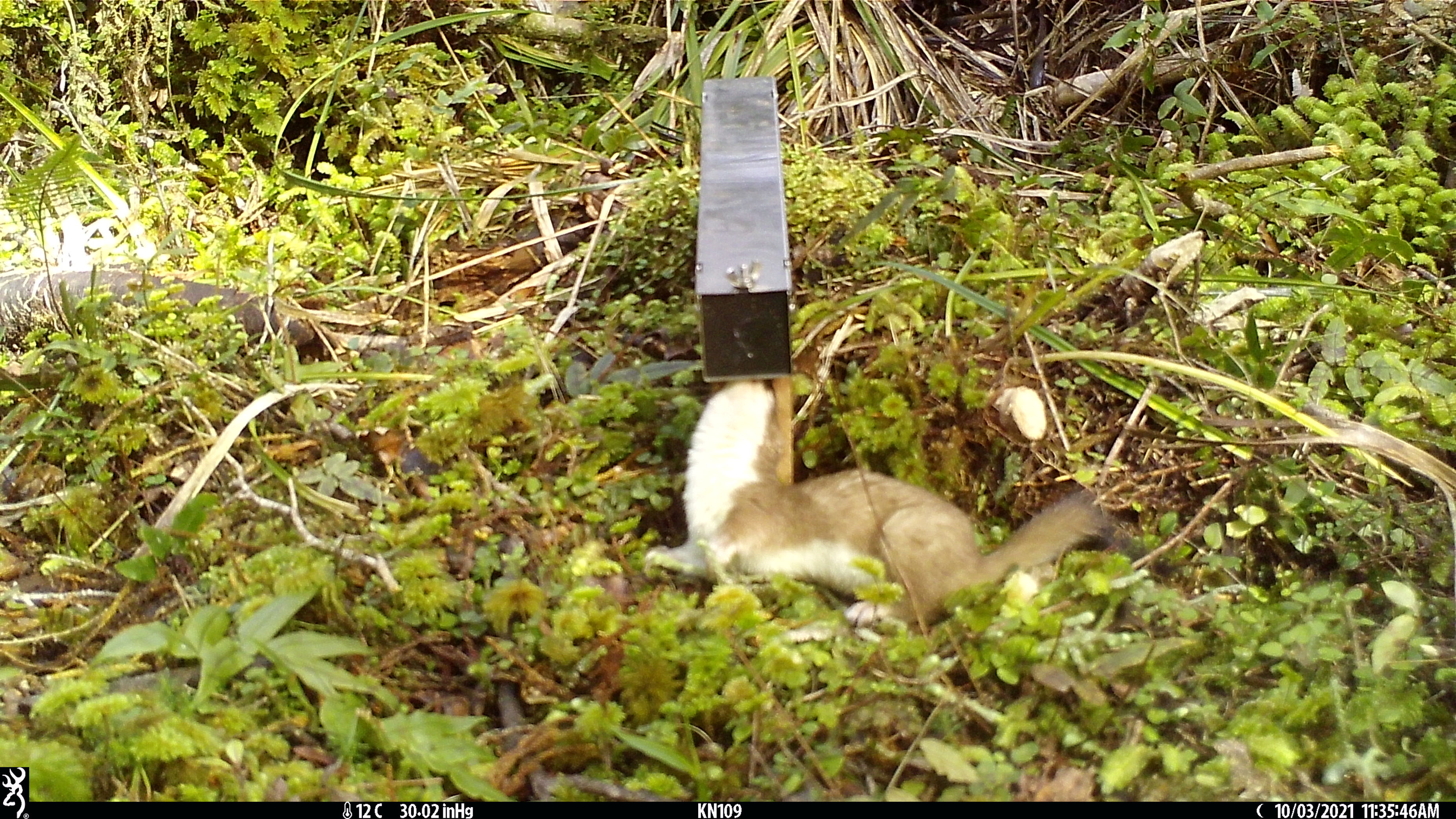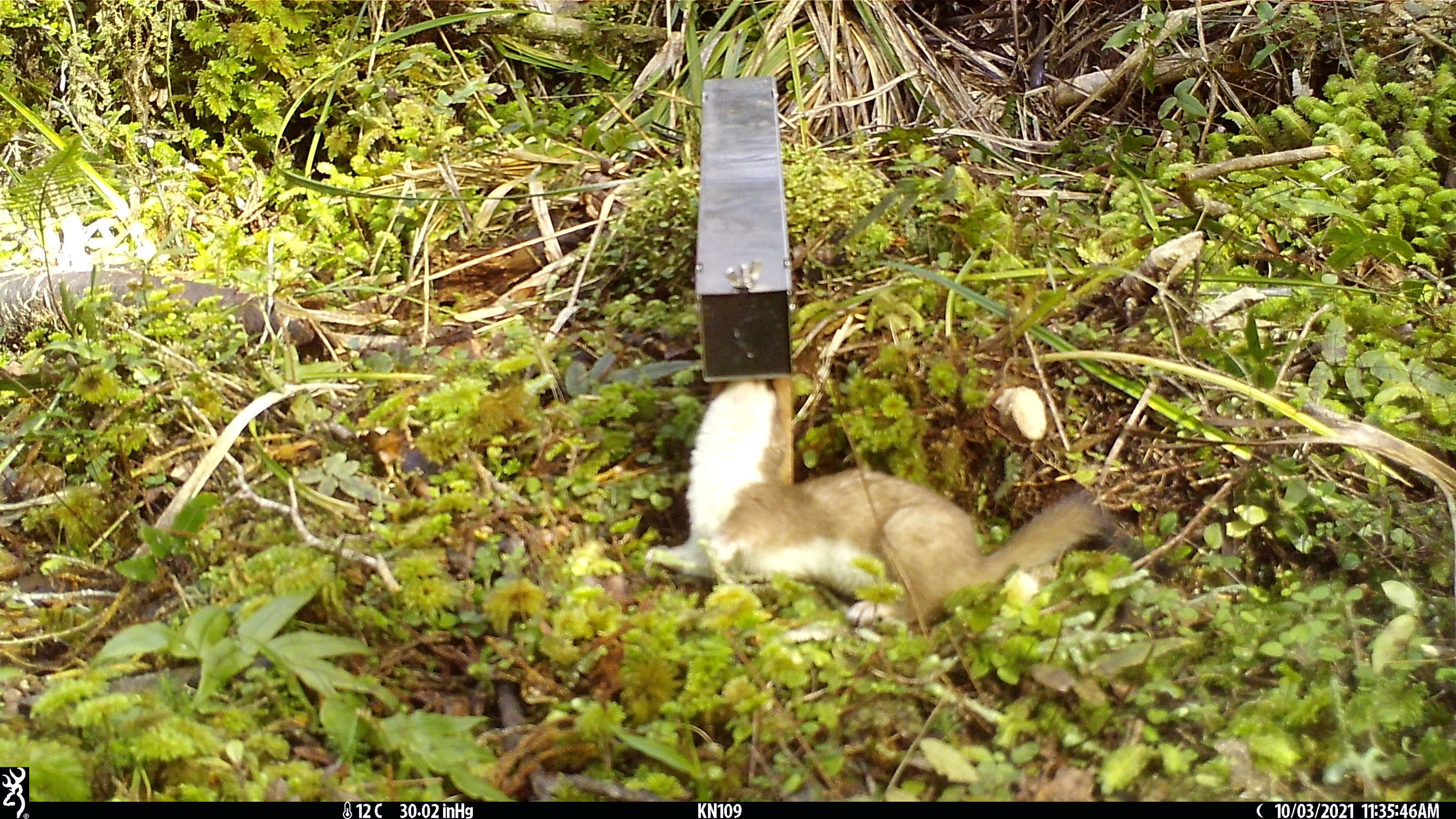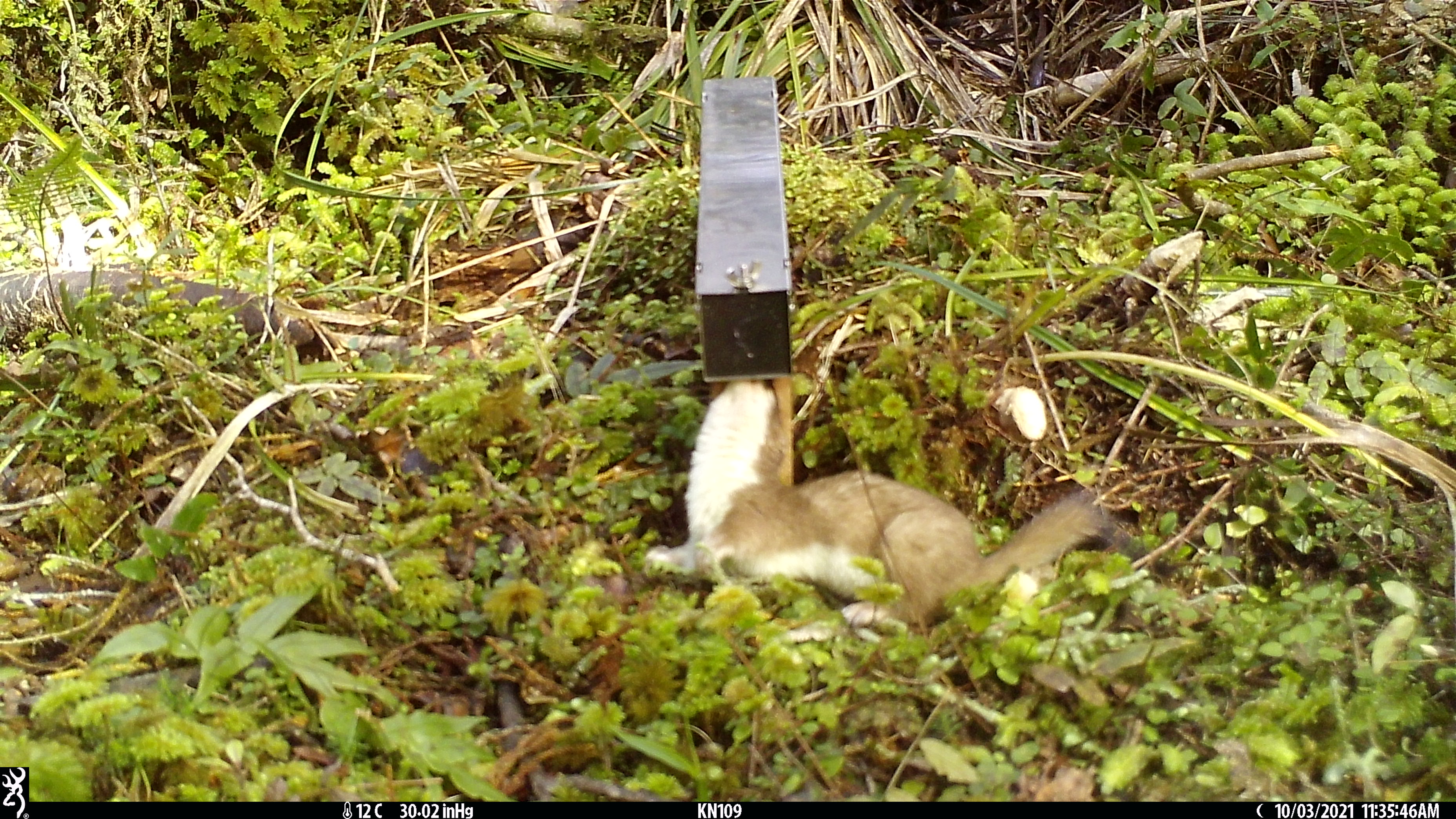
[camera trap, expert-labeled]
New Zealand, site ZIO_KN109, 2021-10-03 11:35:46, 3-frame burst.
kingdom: Animalia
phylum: Chordata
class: Mammalia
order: Carnivora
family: Mustelidae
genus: Mustela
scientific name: Mustela erminea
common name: stoat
Stoat (Mustela erminea).